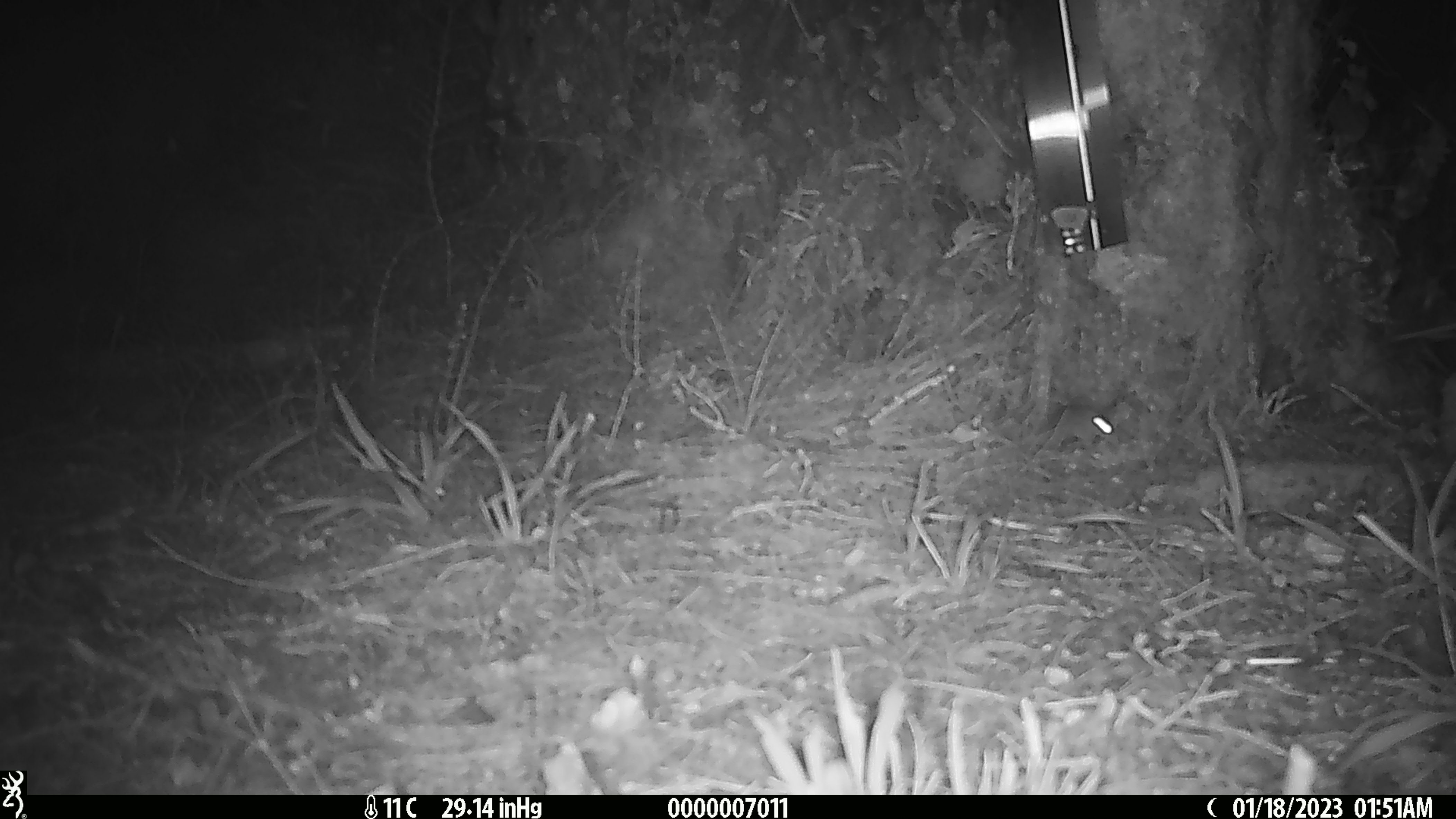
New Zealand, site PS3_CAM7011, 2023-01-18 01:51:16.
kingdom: Animalia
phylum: Chordata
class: Mammalia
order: Rodentia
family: Muridae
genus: Mus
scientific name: Mus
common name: mouse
Mouse (Mus).